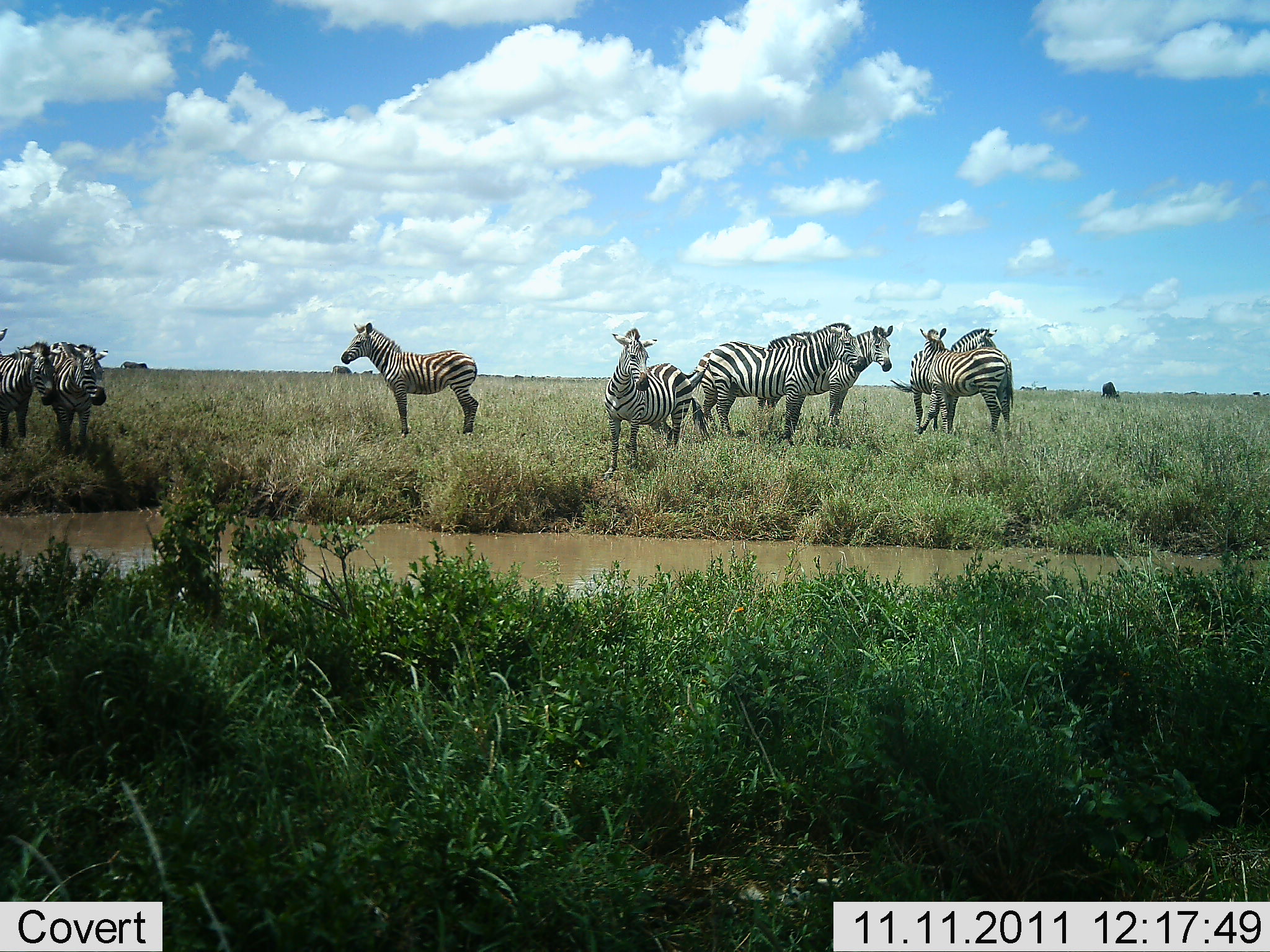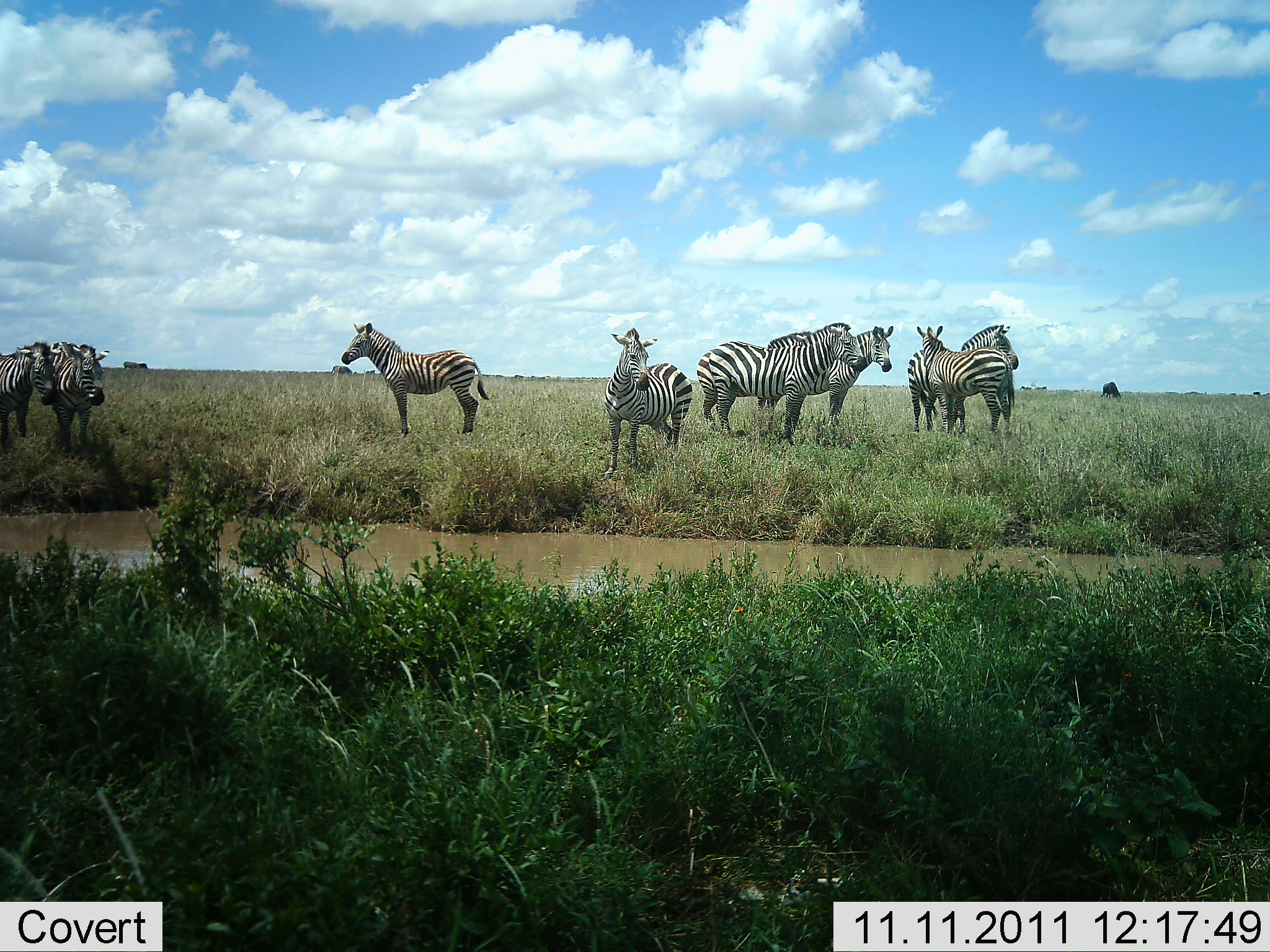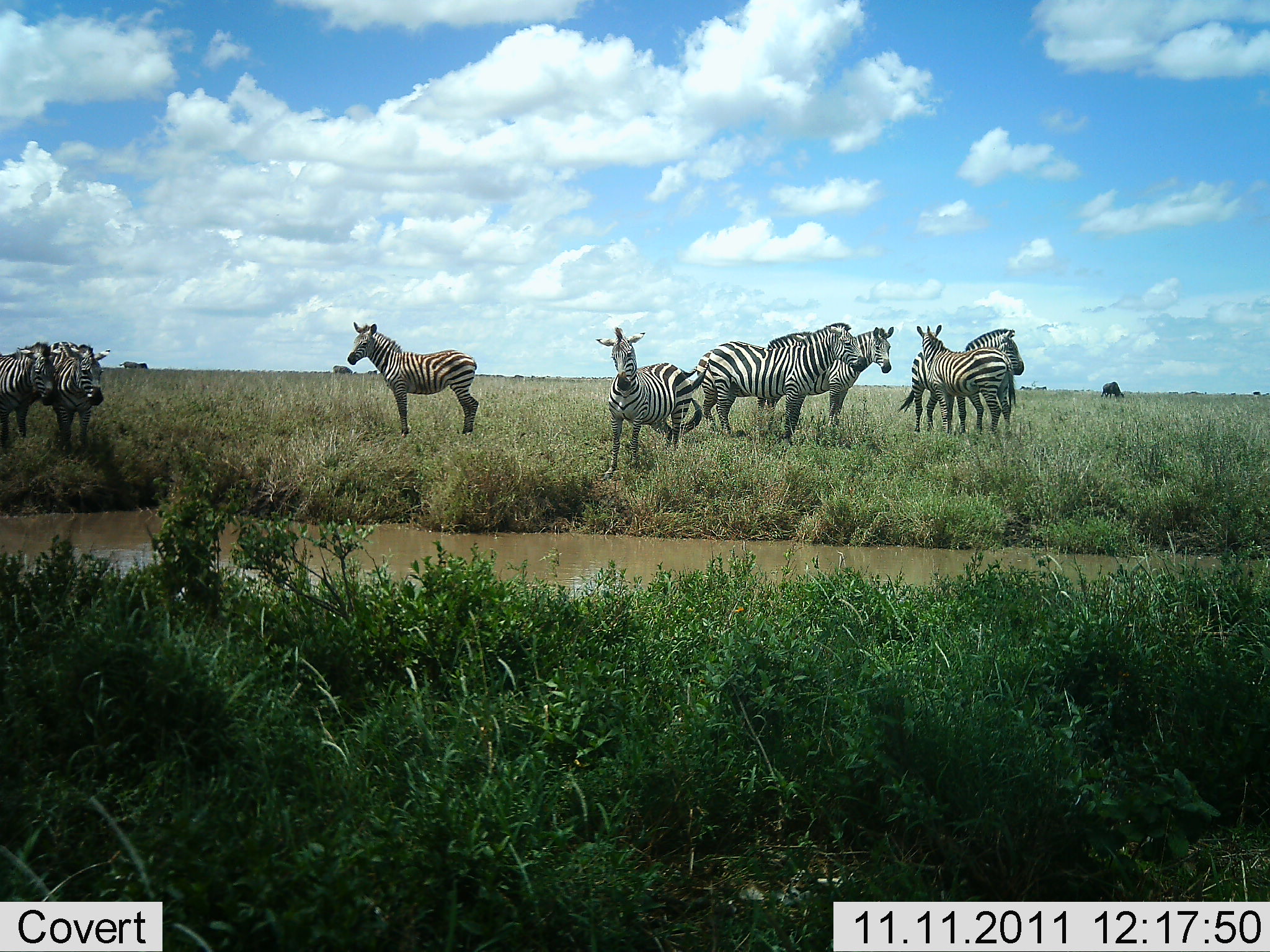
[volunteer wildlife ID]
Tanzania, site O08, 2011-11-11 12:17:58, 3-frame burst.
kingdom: Animalia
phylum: Chordata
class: Mammalia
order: Perissodactyla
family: Equidae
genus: Equus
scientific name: Equus quagga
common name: plains zebra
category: zebra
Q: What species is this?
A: Zebra (plains zebra) (Equus quagga).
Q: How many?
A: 8.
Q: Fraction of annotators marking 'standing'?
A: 100%.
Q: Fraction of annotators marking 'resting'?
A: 0%.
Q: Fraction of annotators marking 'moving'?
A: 8%.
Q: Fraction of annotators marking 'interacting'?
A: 17%.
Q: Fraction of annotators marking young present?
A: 8%.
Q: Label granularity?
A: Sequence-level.